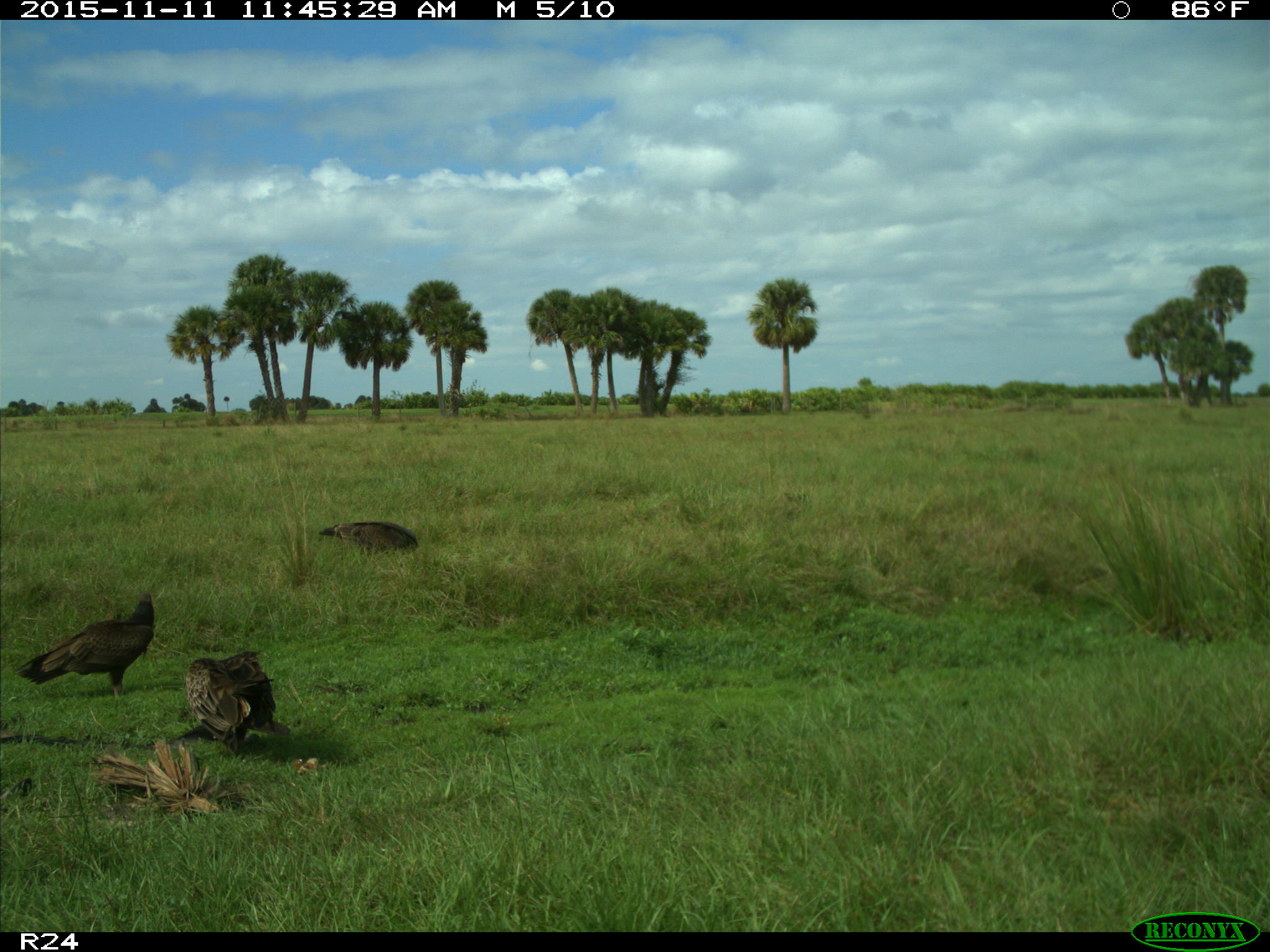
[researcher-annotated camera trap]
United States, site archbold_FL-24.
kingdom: Animalia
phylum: Chordata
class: Aves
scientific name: Aves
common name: birds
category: unidentified bird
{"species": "unidentified bird (birds) (Aves)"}